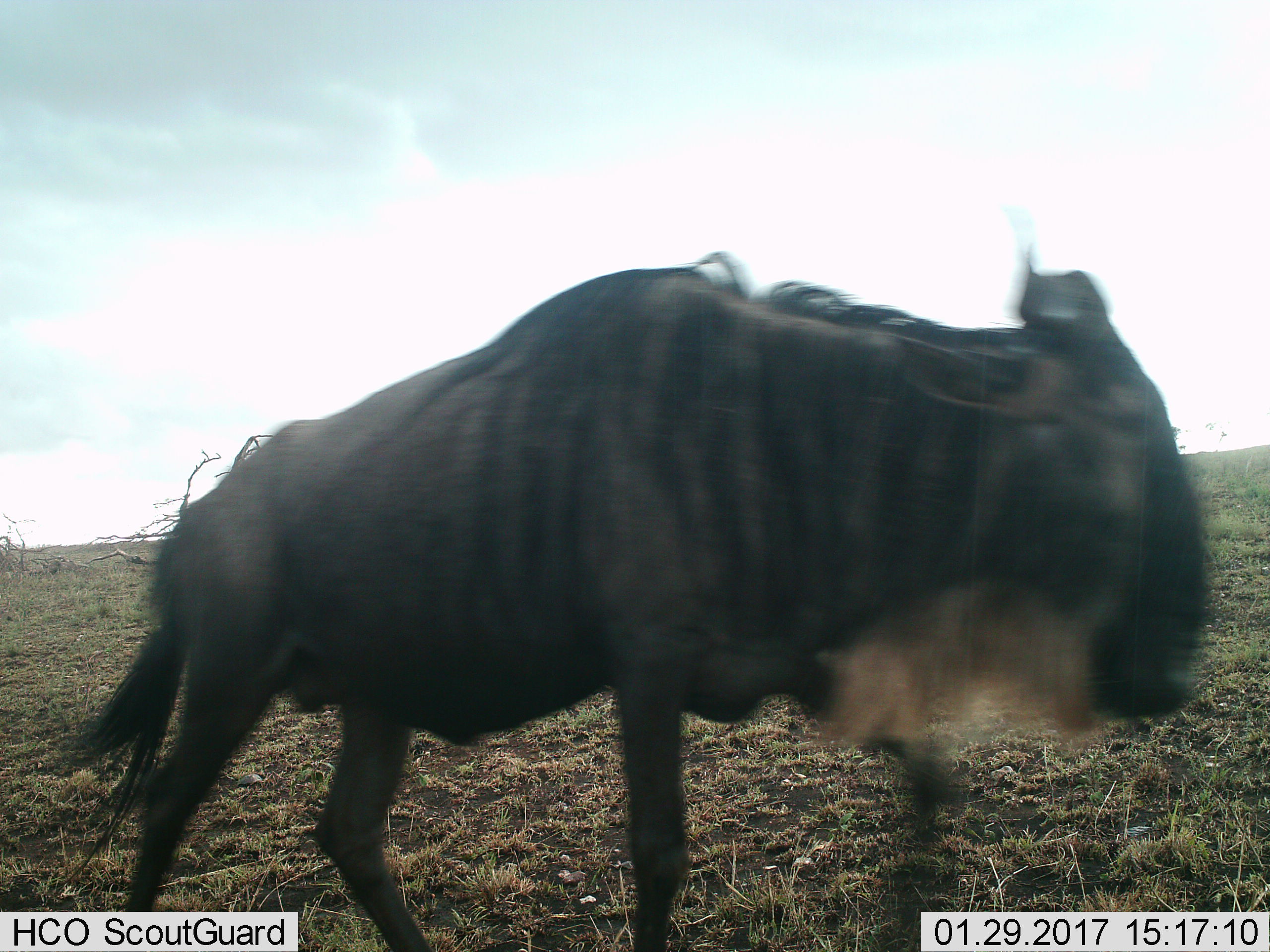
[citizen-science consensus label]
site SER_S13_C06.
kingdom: Animalia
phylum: Chordata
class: Mammalia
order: Artiodactyla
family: Bovidae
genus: Connochaetes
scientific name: Connochaetes taurinus taurinus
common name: blue wildebeest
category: wildebeestblue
Wildebeestblue (blue wildebeest) (Connochaetes taurinus taurinus), count 1. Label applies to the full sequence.